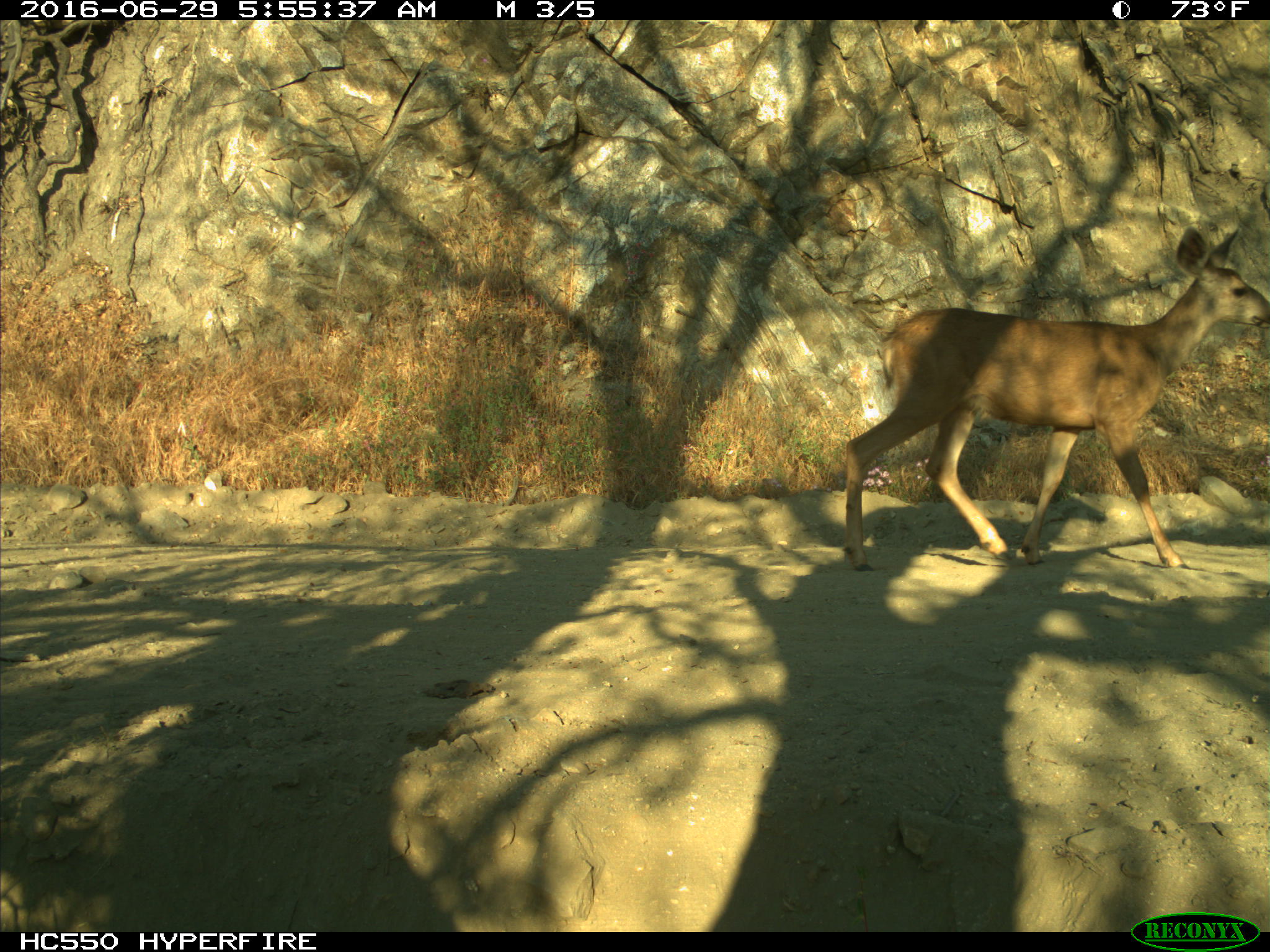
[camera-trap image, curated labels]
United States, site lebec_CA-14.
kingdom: Animalia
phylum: Chordata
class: Mammalia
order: Artiodactyla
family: Cervidae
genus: Odocoileus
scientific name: Odocoileus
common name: deer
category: unidentified deer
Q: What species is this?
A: Unidentified deer (deer) (Odocoileus).